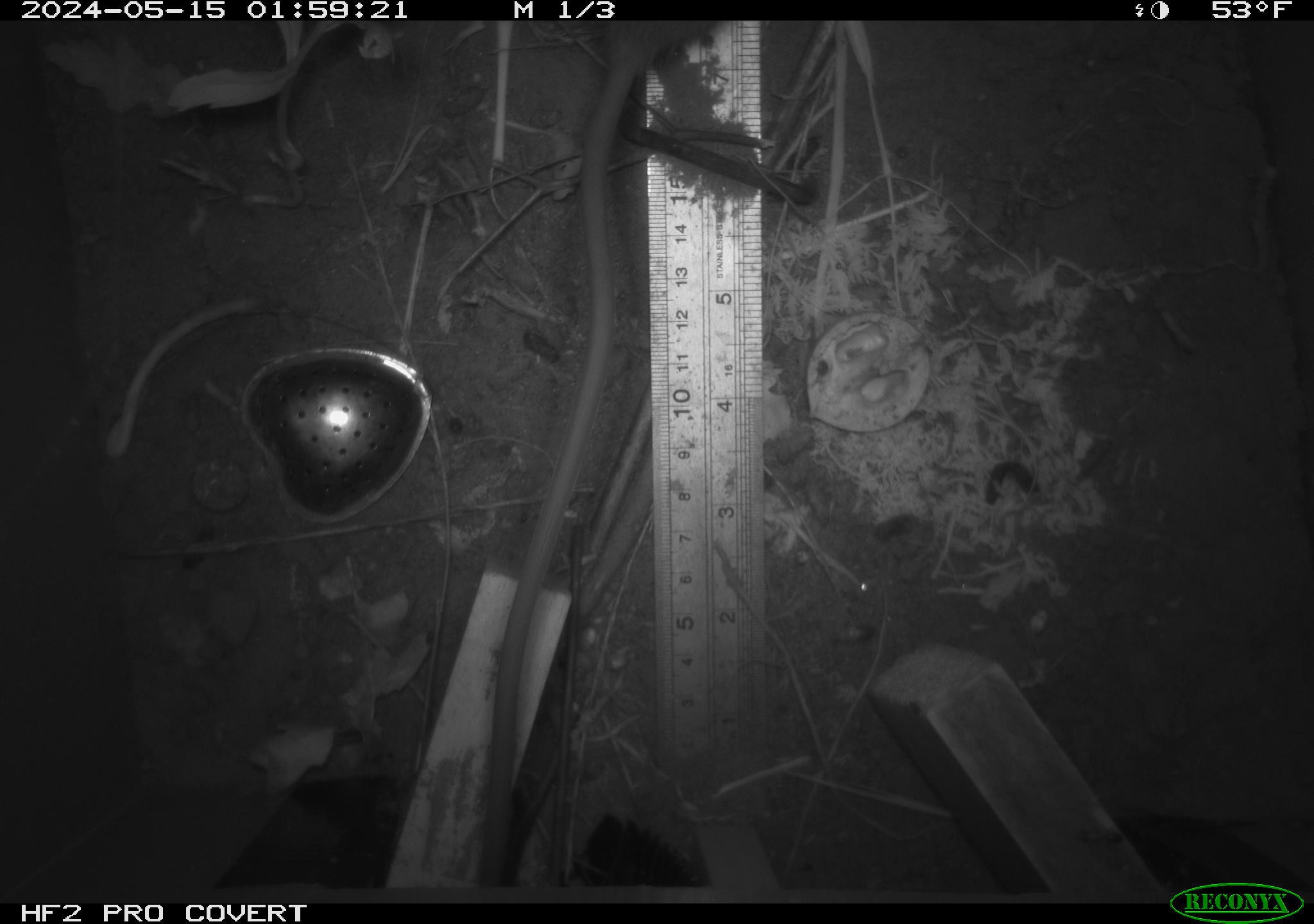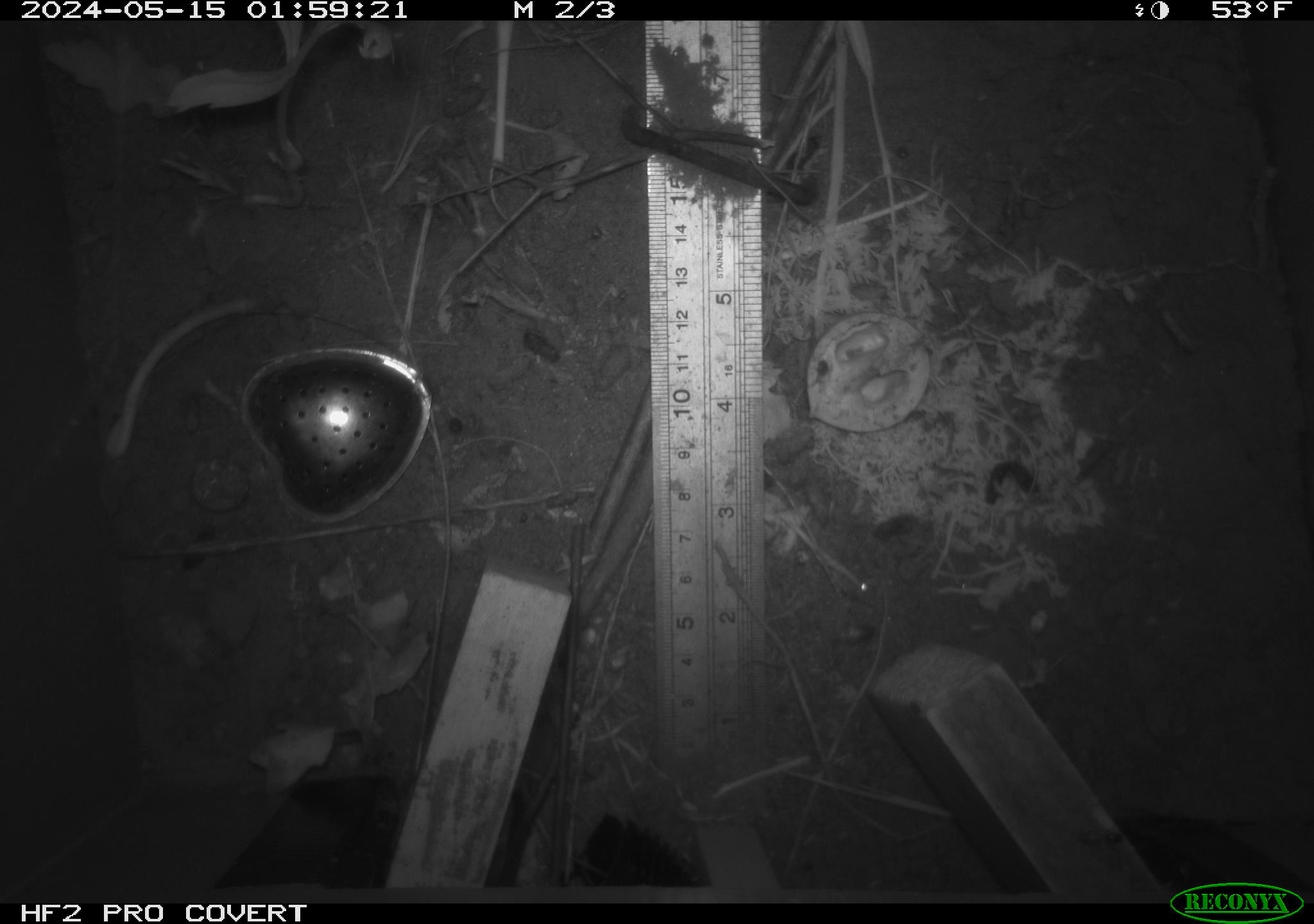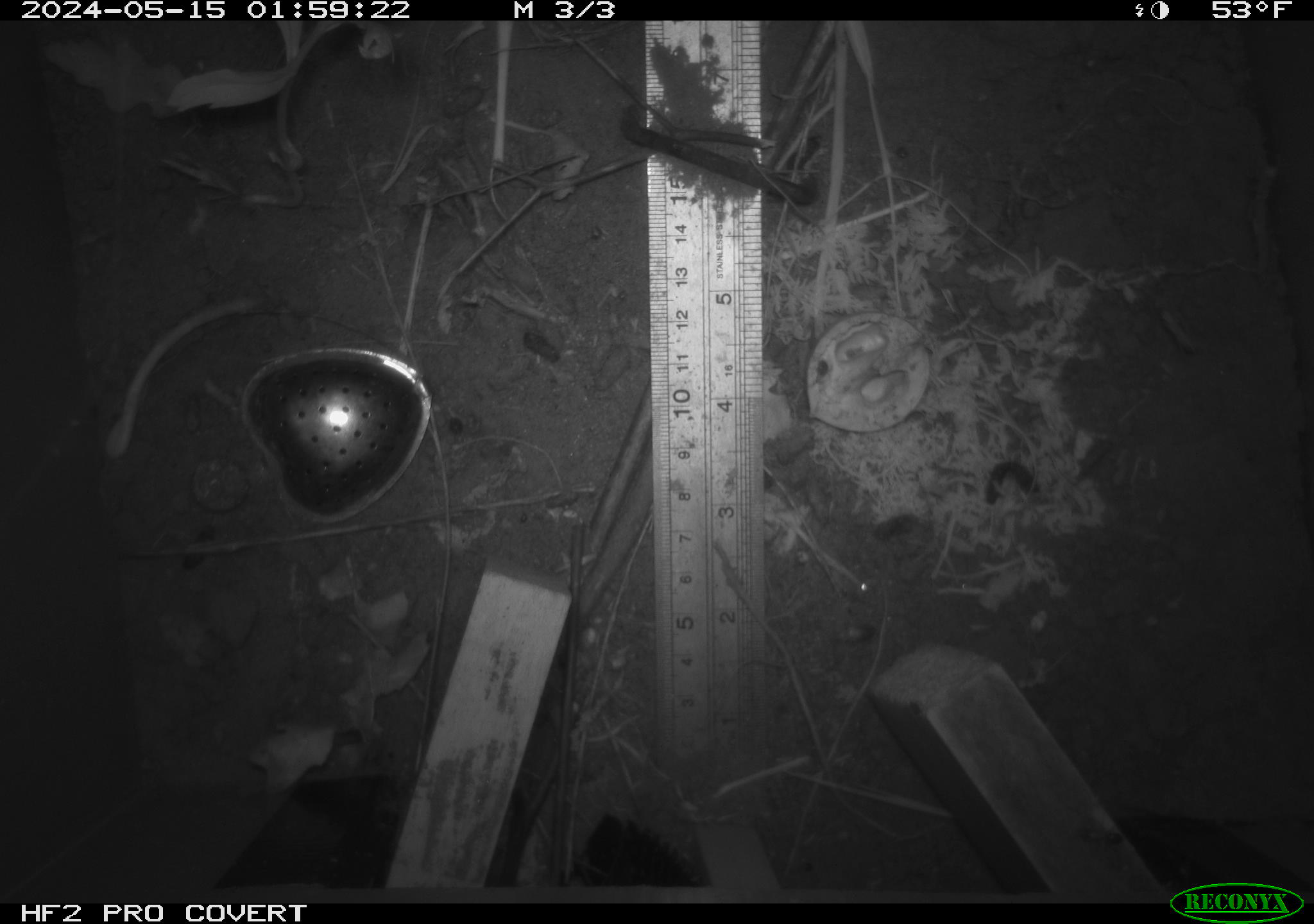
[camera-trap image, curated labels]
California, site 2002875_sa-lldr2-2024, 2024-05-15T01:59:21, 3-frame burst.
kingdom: Animalia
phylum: Chordata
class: Mammalia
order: Rodentia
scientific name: Rodentia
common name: rodent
Rodent (Rodentia).